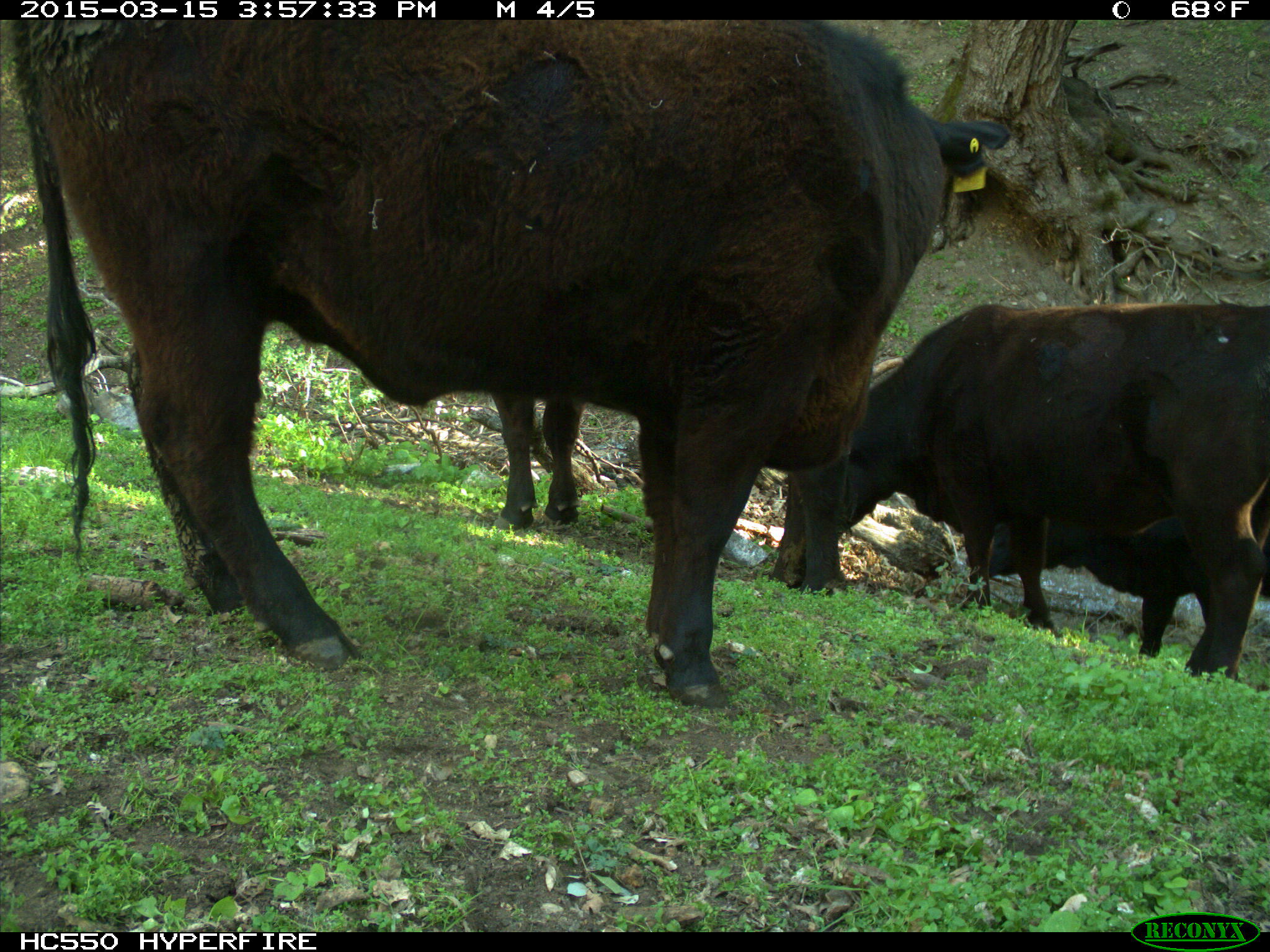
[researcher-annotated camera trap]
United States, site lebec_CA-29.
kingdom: Animalia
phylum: Chordata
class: Mammalia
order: Artiodactyla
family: Bovidae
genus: Bos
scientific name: Bos taurus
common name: domestic cow